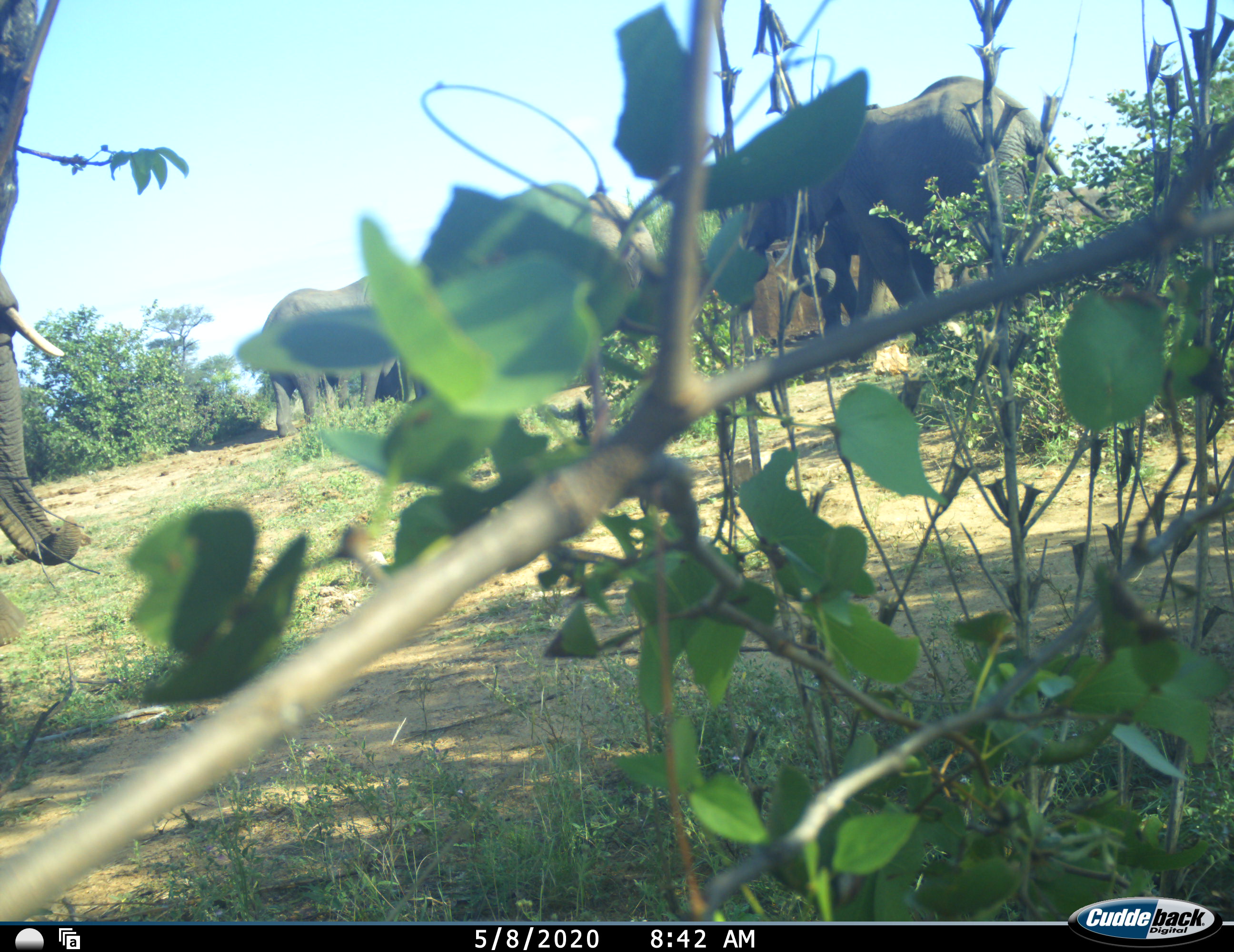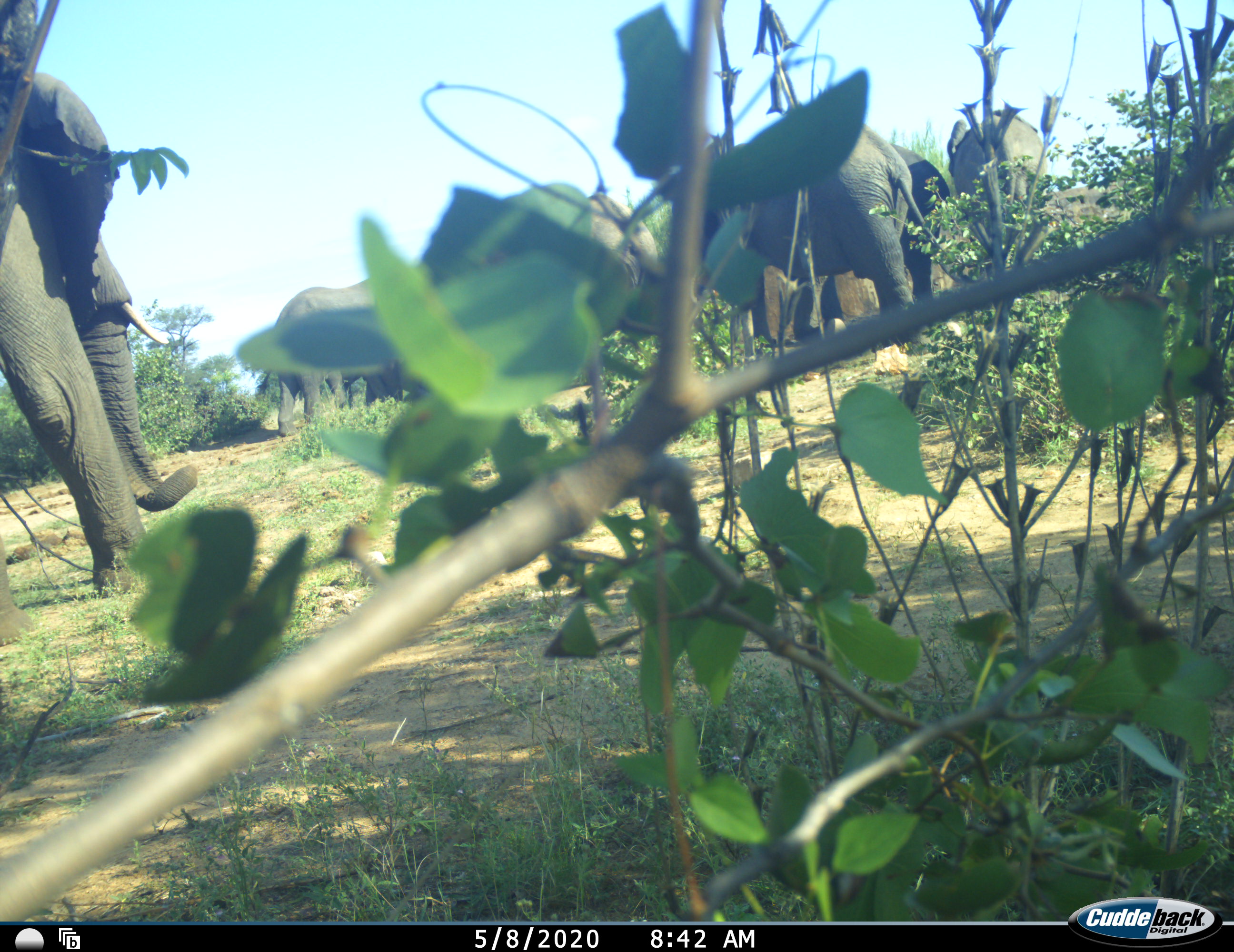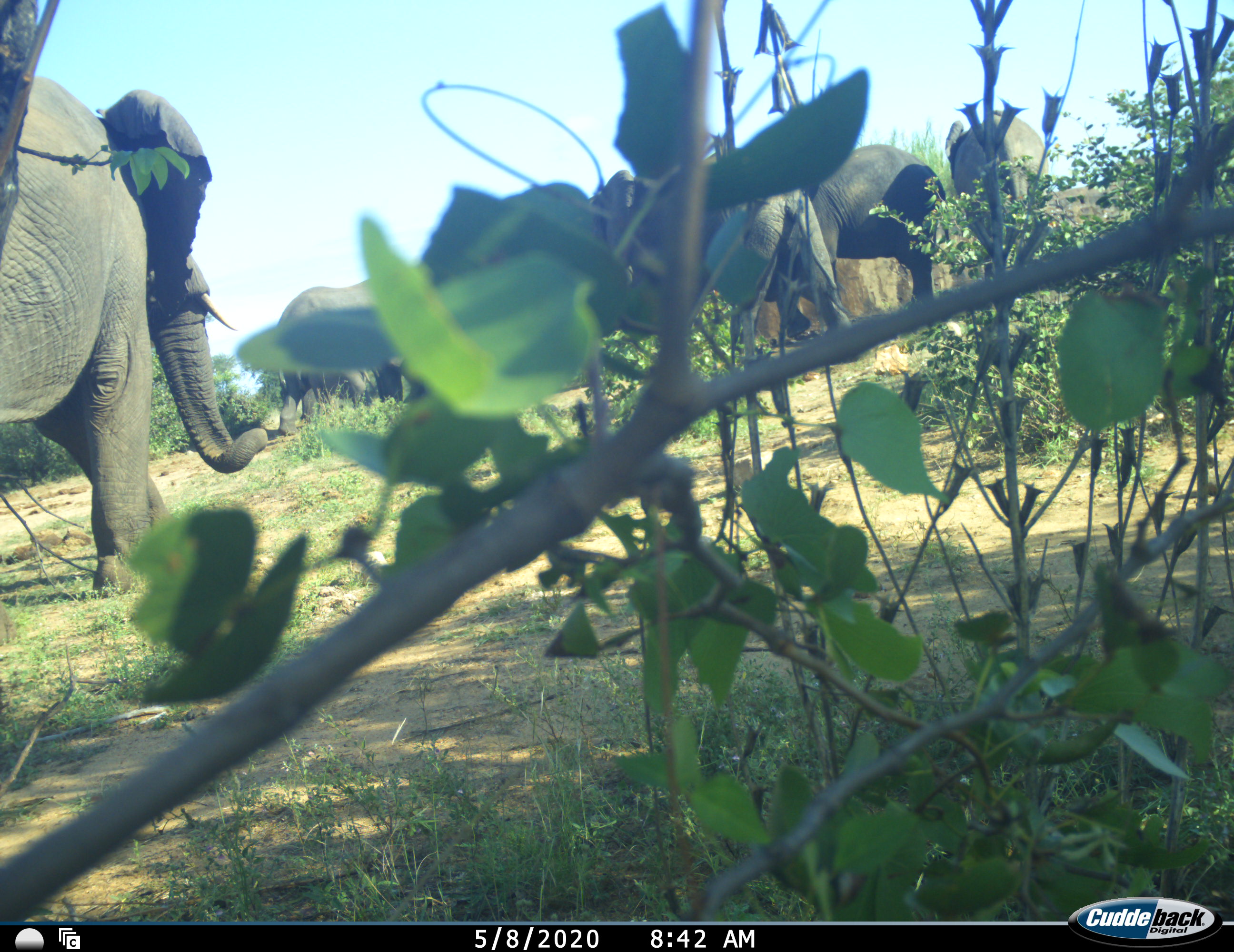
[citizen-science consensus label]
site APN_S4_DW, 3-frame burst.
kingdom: Animalia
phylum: Chordata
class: Mammalia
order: Proboscidea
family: Elephantidae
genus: Loxodonta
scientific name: Loxodonta africana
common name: african bush elephant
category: elephant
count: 5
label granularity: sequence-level